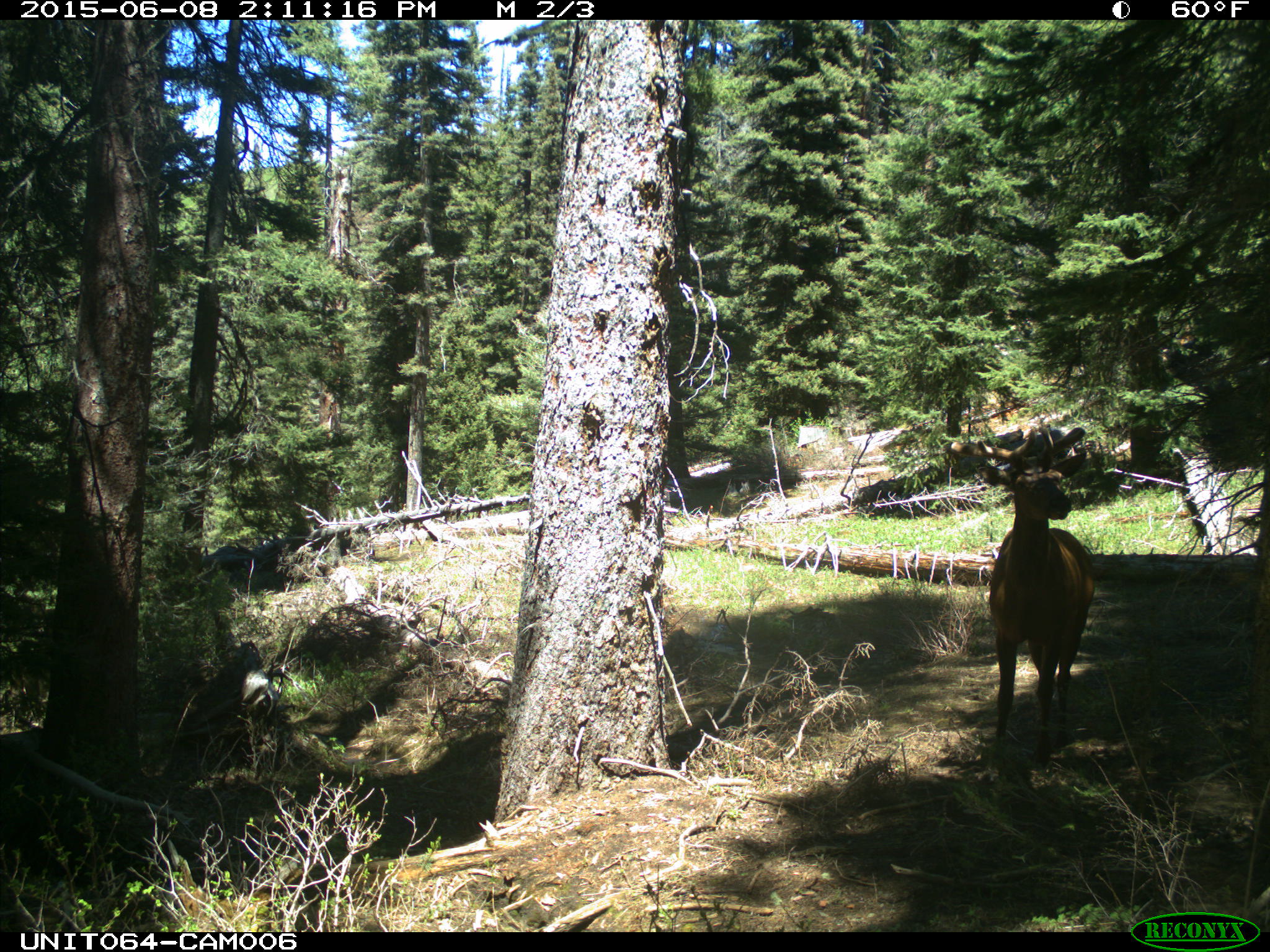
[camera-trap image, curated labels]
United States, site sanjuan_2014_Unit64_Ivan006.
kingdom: Animalia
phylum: Chordata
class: Mammalia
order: Artiodactyla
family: Cervidae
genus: Cervus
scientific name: Cervus elaphus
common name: red deer